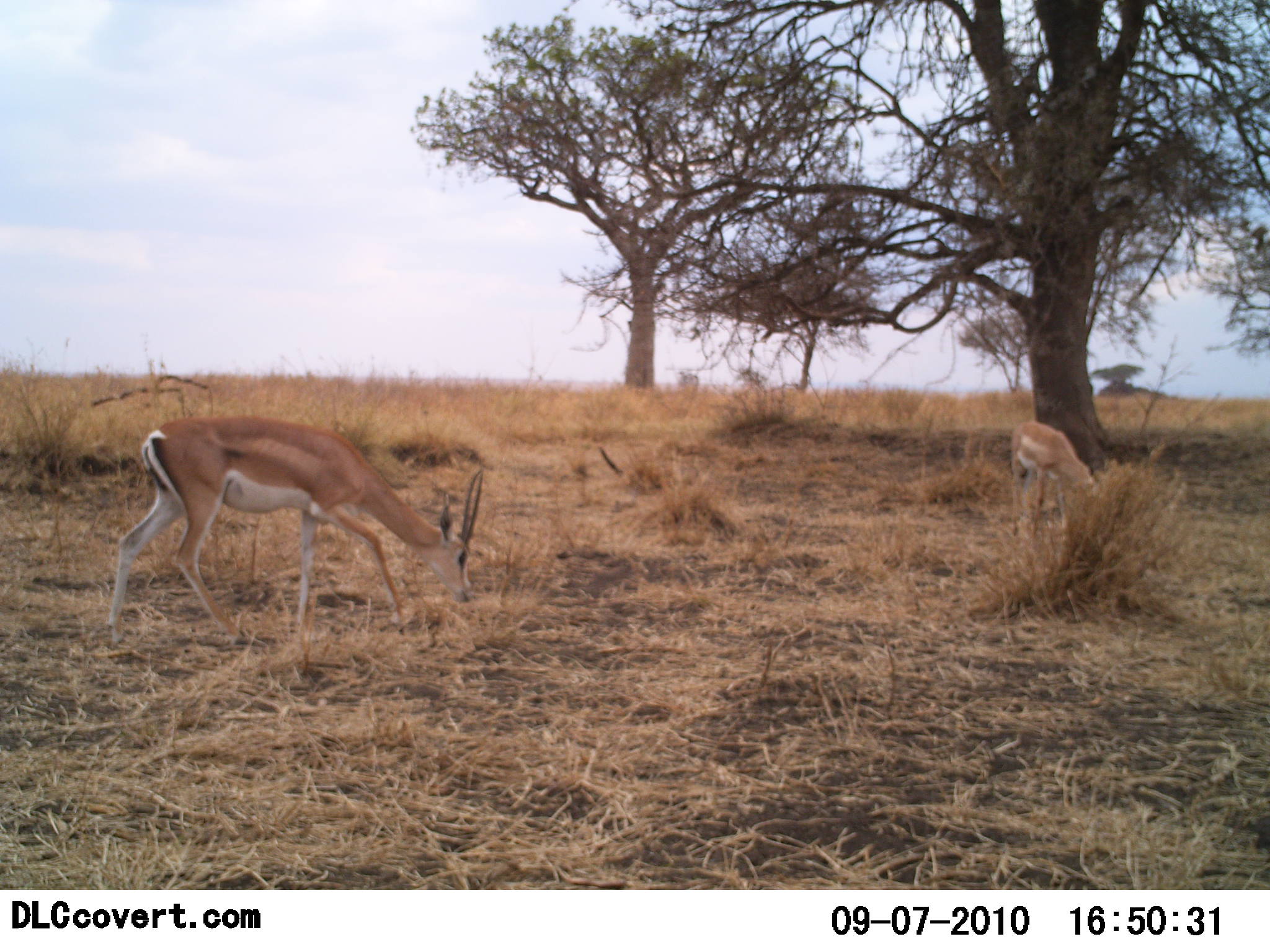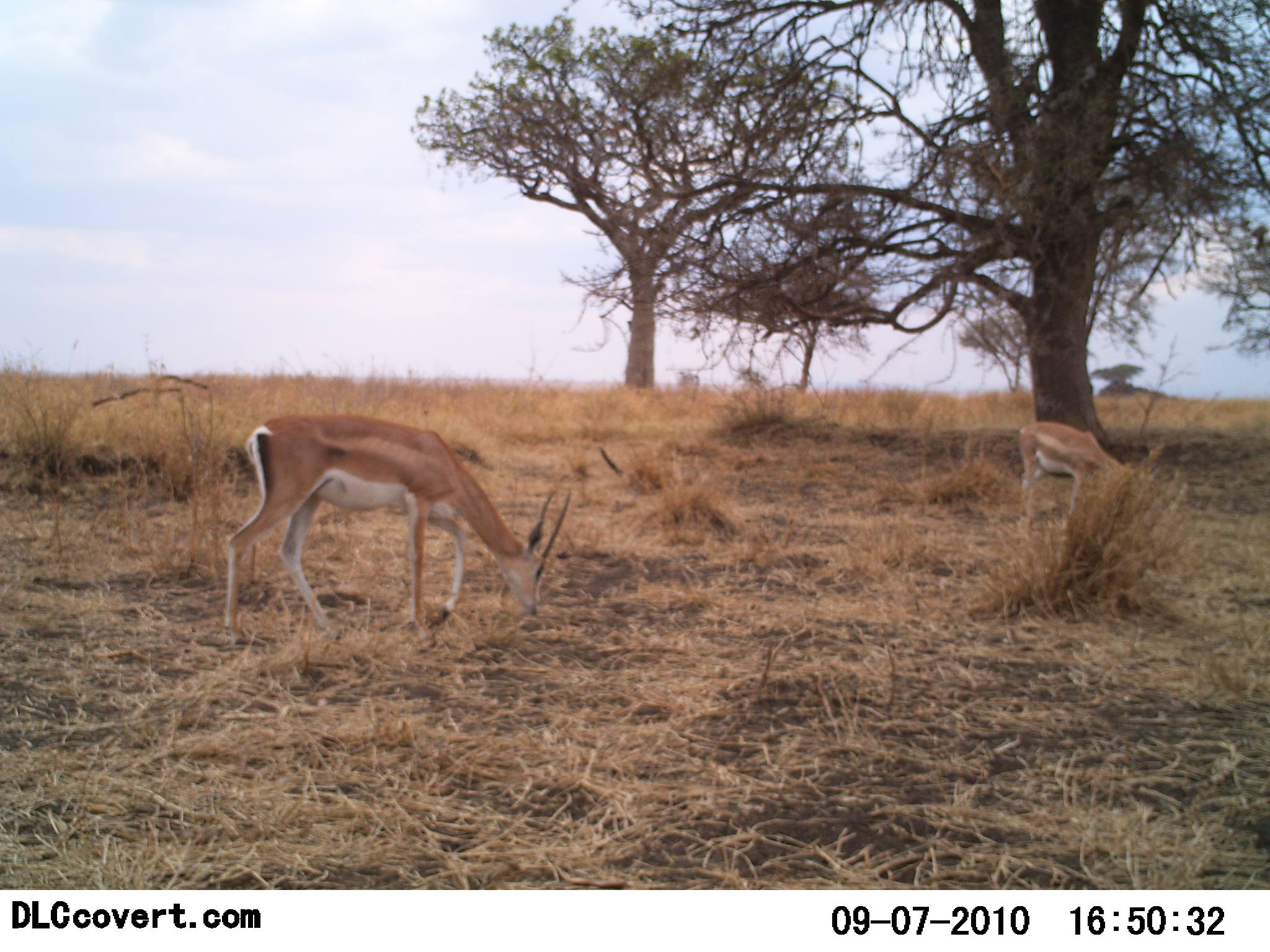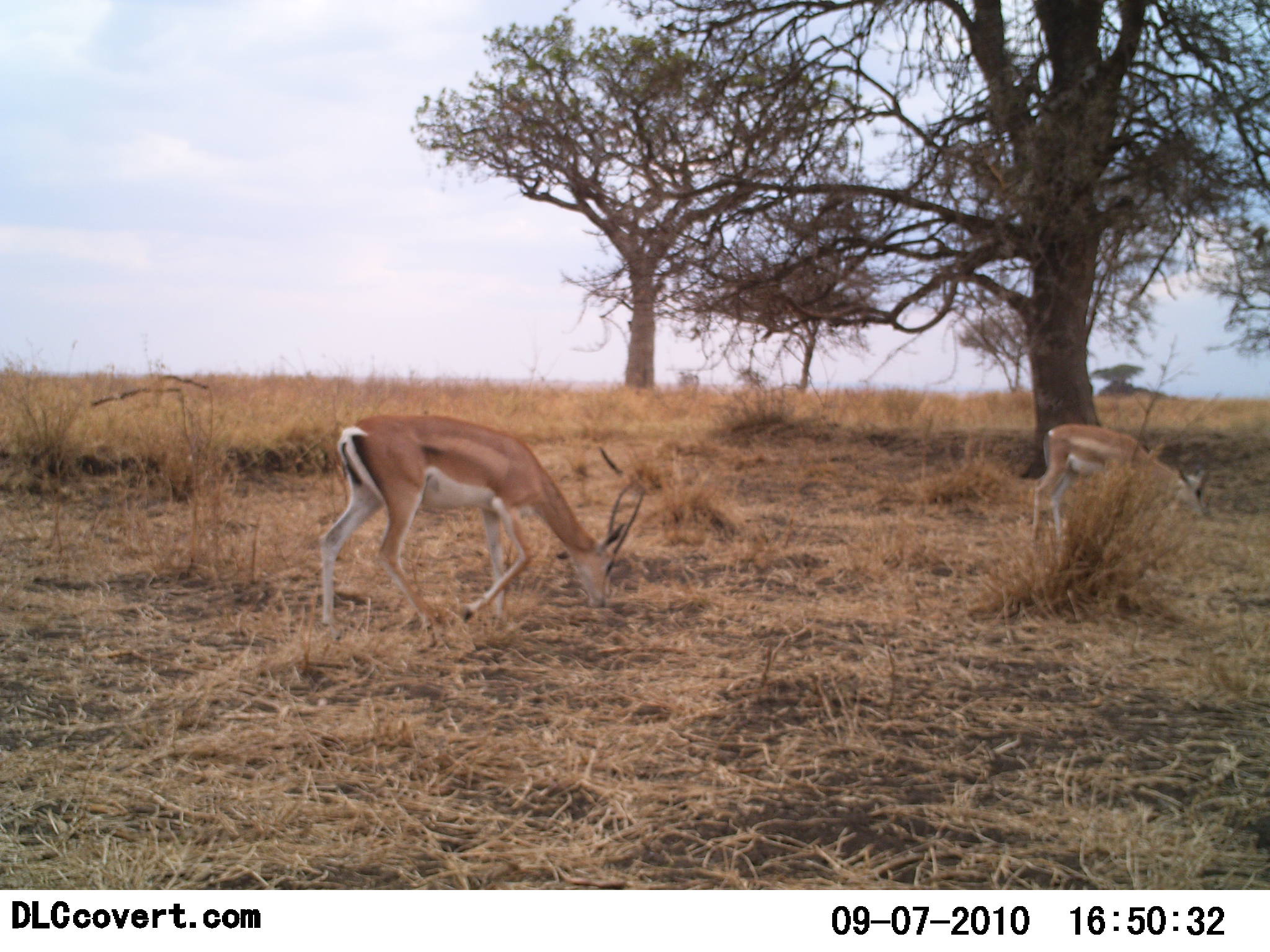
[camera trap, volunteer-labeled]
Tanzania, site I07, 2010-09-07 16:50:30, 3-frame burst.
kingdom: Animalia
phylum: Chordata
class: Mammalia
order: Artiodactyla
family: Bovidae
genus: Nanger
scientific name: Nanger granti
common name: grant's gazelle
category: gazellegrants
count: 2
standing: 0%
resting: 0%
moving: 33%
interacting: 0%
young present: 0%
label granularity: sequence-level